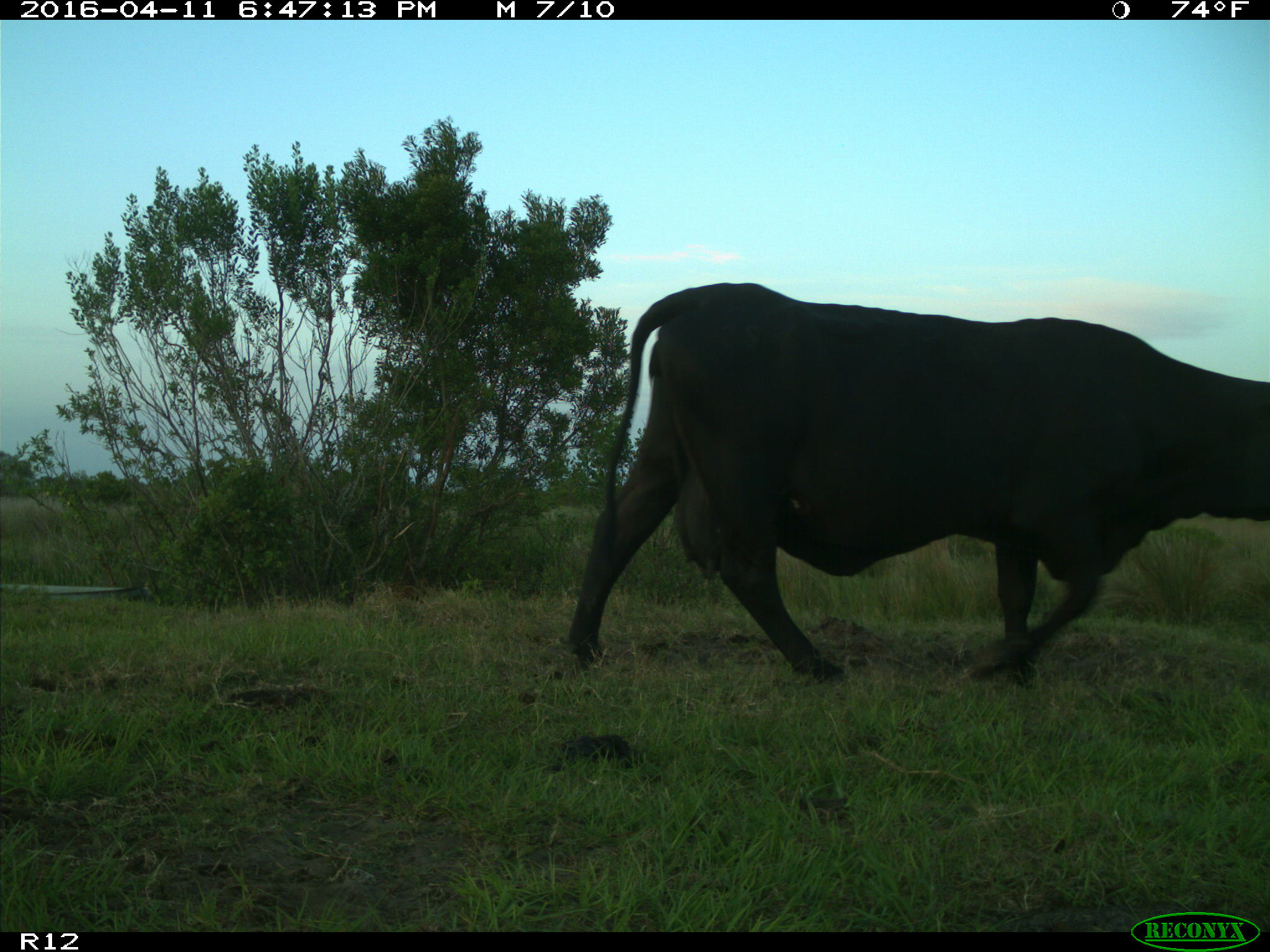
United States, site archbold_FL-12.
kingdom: Animalia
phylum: Chordata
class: Mammalia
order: Artiodactyla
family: Bovidae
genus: Bos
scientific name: Bos taurus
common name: domestic cow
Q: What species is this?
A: Bos taurus (domestic cow).